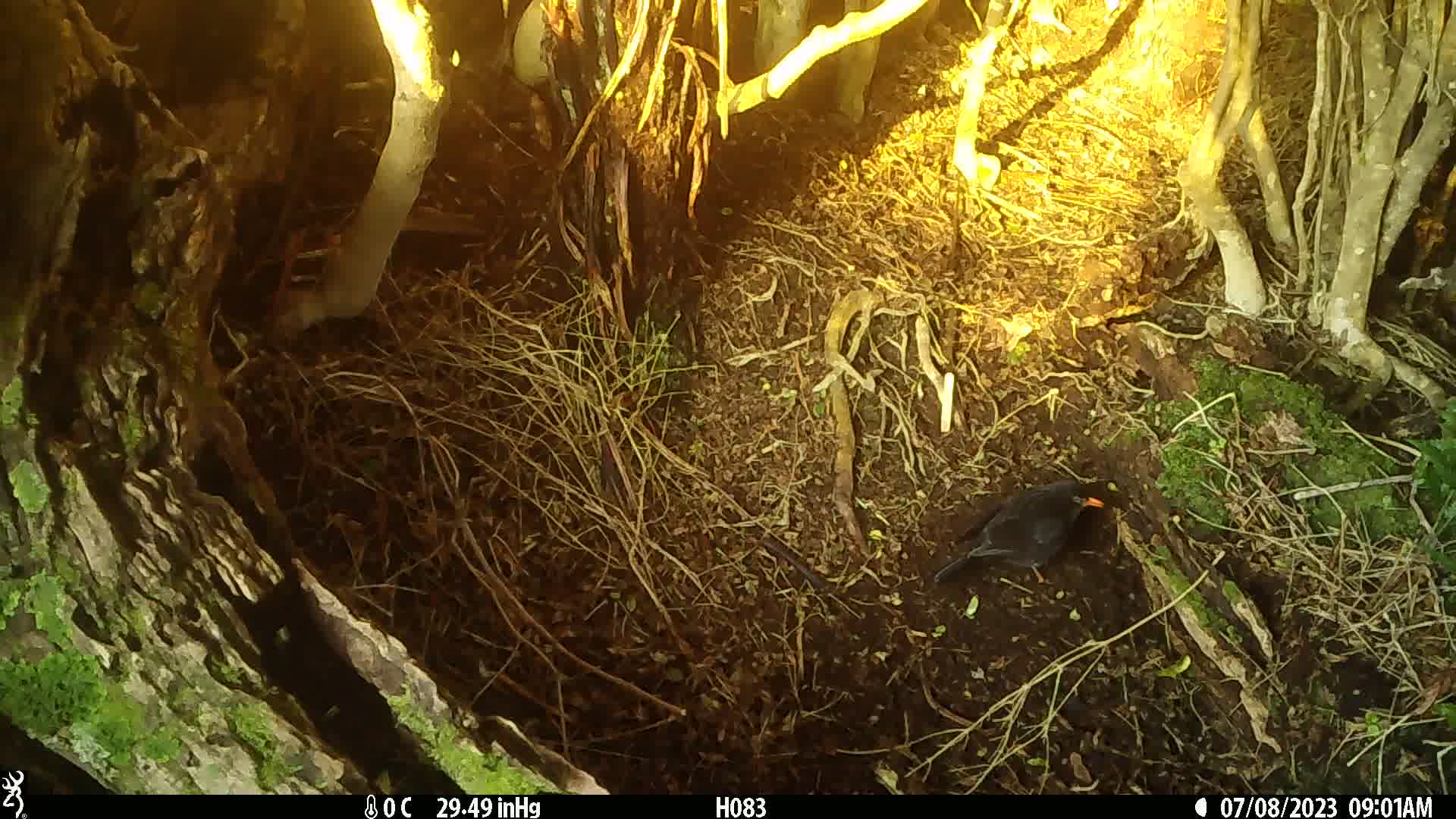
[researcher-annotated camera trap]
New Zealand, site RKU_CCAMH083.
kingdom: Animalia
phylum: Chordata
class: Aves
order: Passeriformes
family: Turdidae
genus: Turdus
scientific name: Turdus merula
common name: eurasian blackbird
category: blackbird